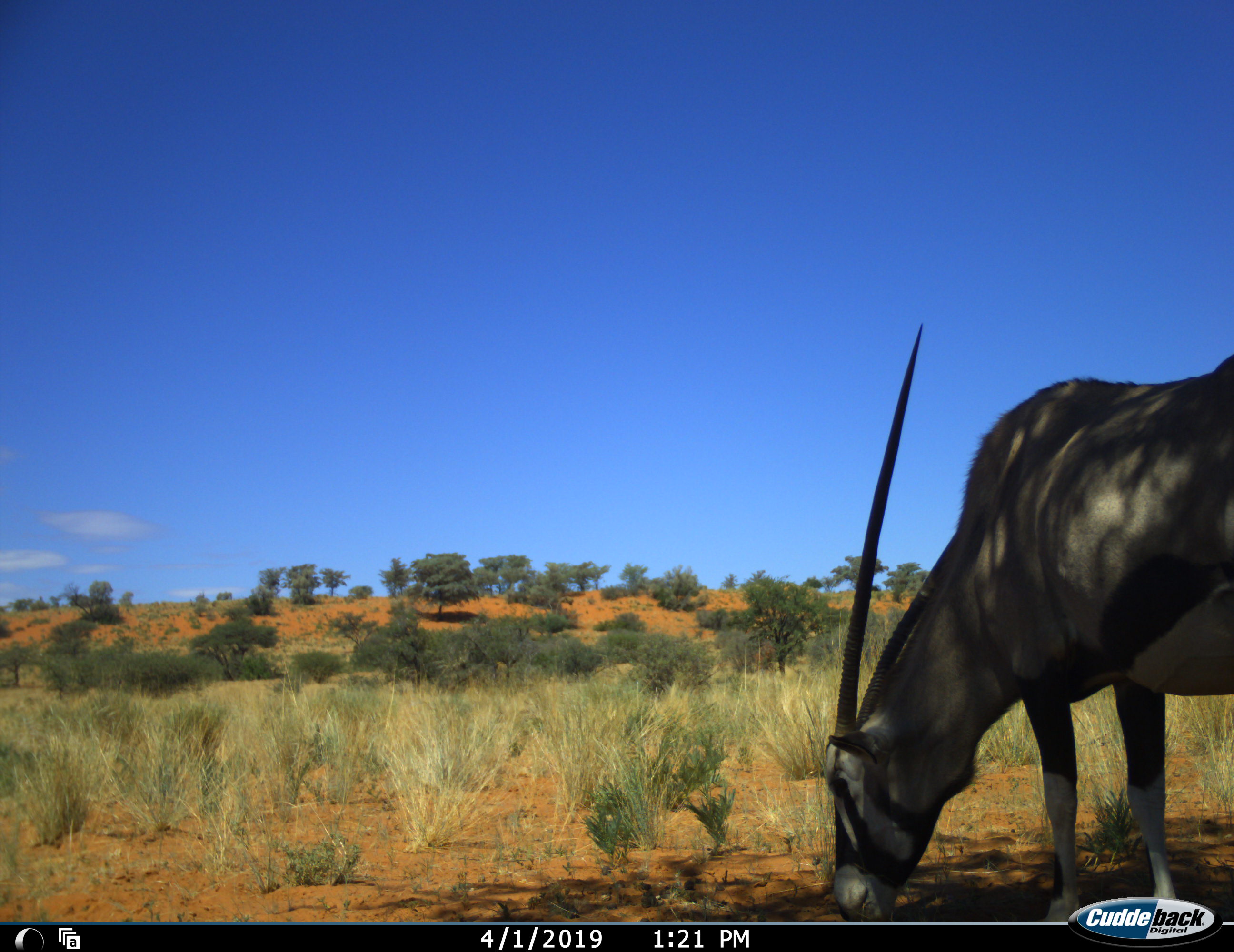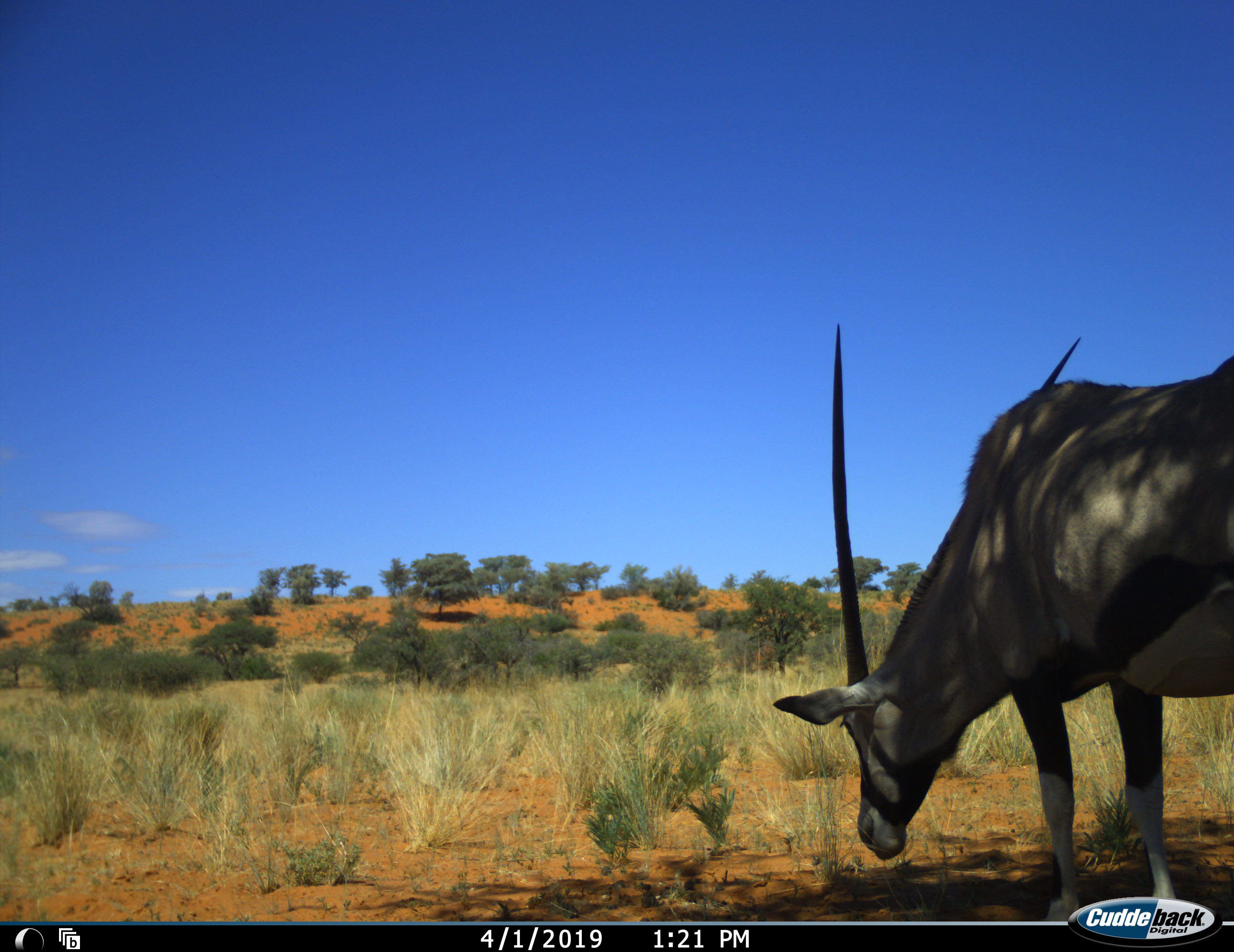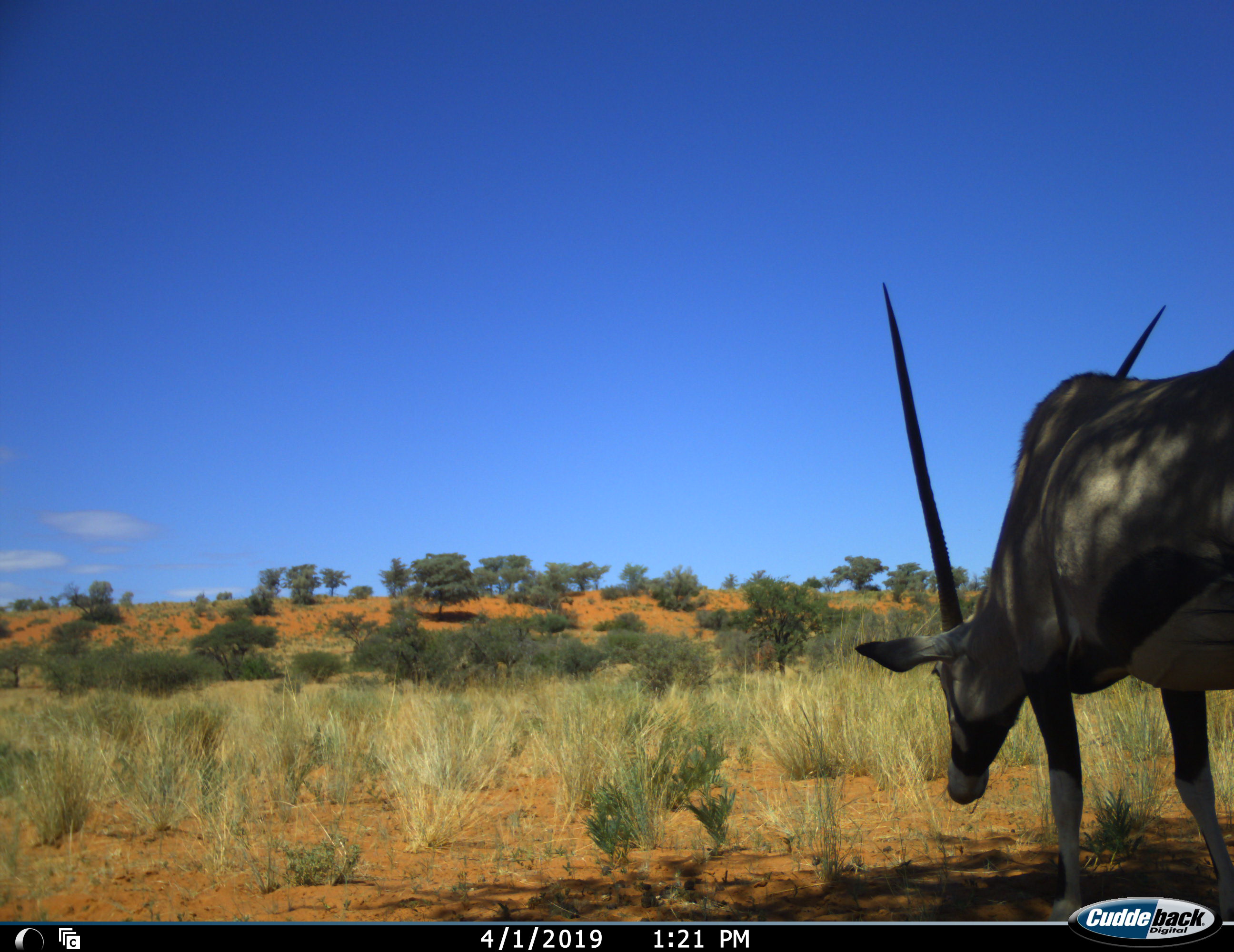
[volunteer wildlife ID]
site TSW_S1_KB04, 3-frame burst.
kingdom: Animalia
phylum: Chordata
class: Mammalia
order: Artiodactyla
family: Bovidae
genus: Oryx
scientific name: Oryx gazella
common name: gemsbok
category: oryx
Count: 1.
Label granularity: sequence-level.